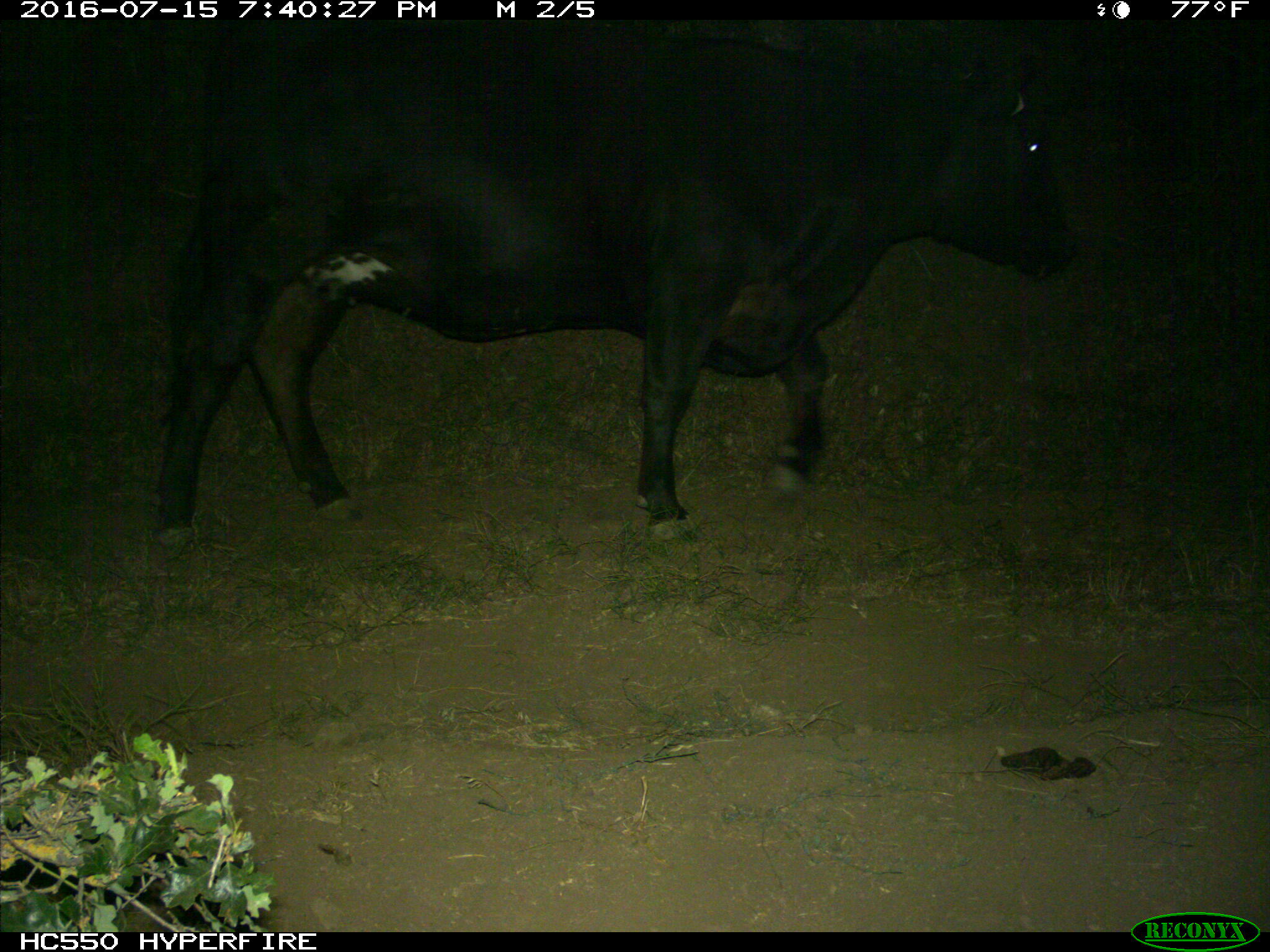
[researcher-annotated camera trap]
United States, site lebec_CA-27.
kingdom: Animalia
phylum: Chordata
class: Mammalia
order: Artiodactyla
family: Bovidae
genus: Bos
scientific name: Bos taurus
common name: domestic cow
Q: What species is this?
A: Bos taurus (domestic cow).